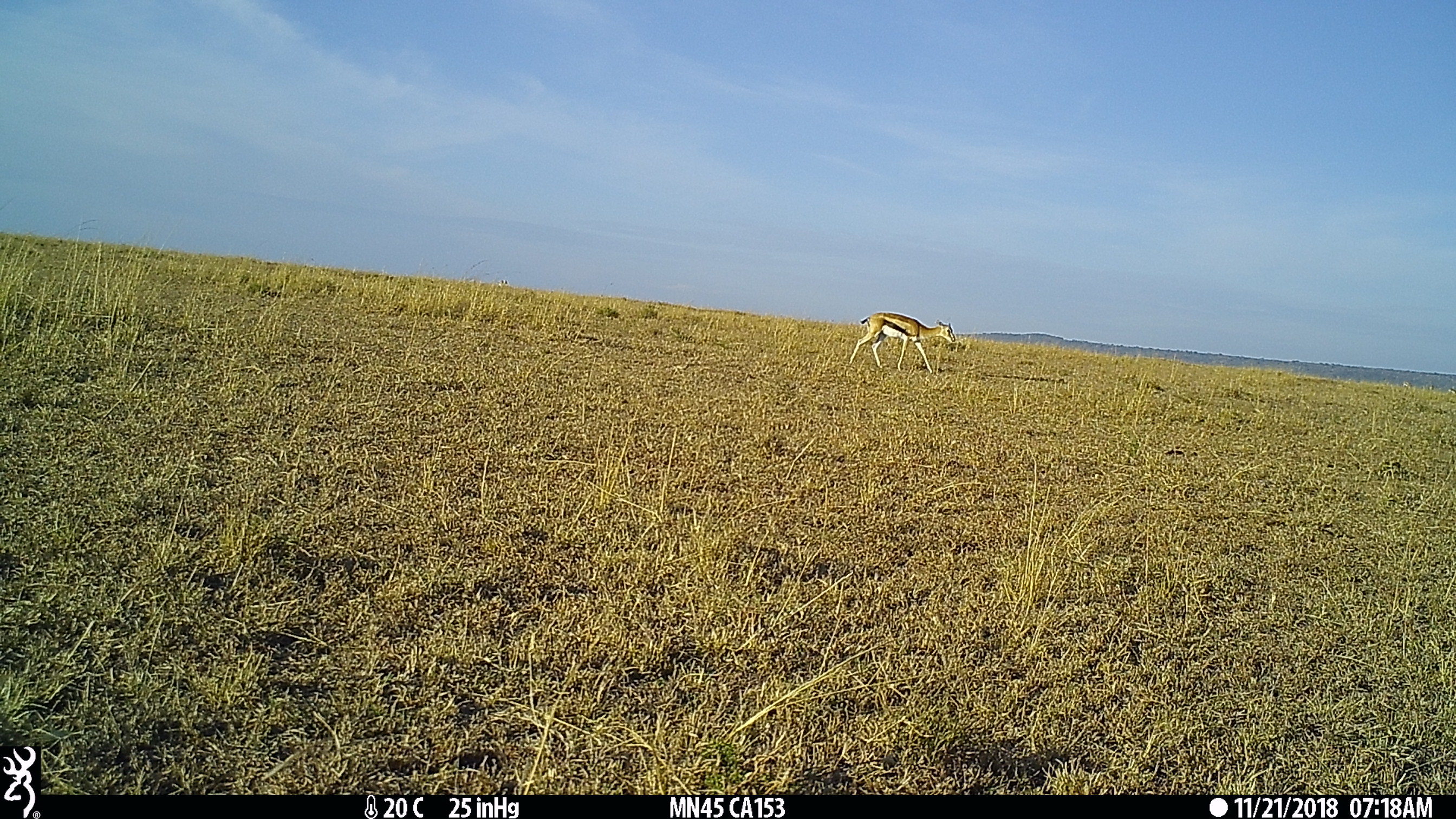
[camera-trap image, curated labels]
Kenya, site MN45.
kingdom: Animalia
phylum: Chordata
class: Mammalia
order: Artiodactyla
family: Bovidae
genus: Eudorcas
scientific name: Eudorcas thomsonii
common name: thomon's gazelle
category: gazelle thomsons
Gazelle thomsons (thomon's gazelle) (Eudorcas thomsonii).